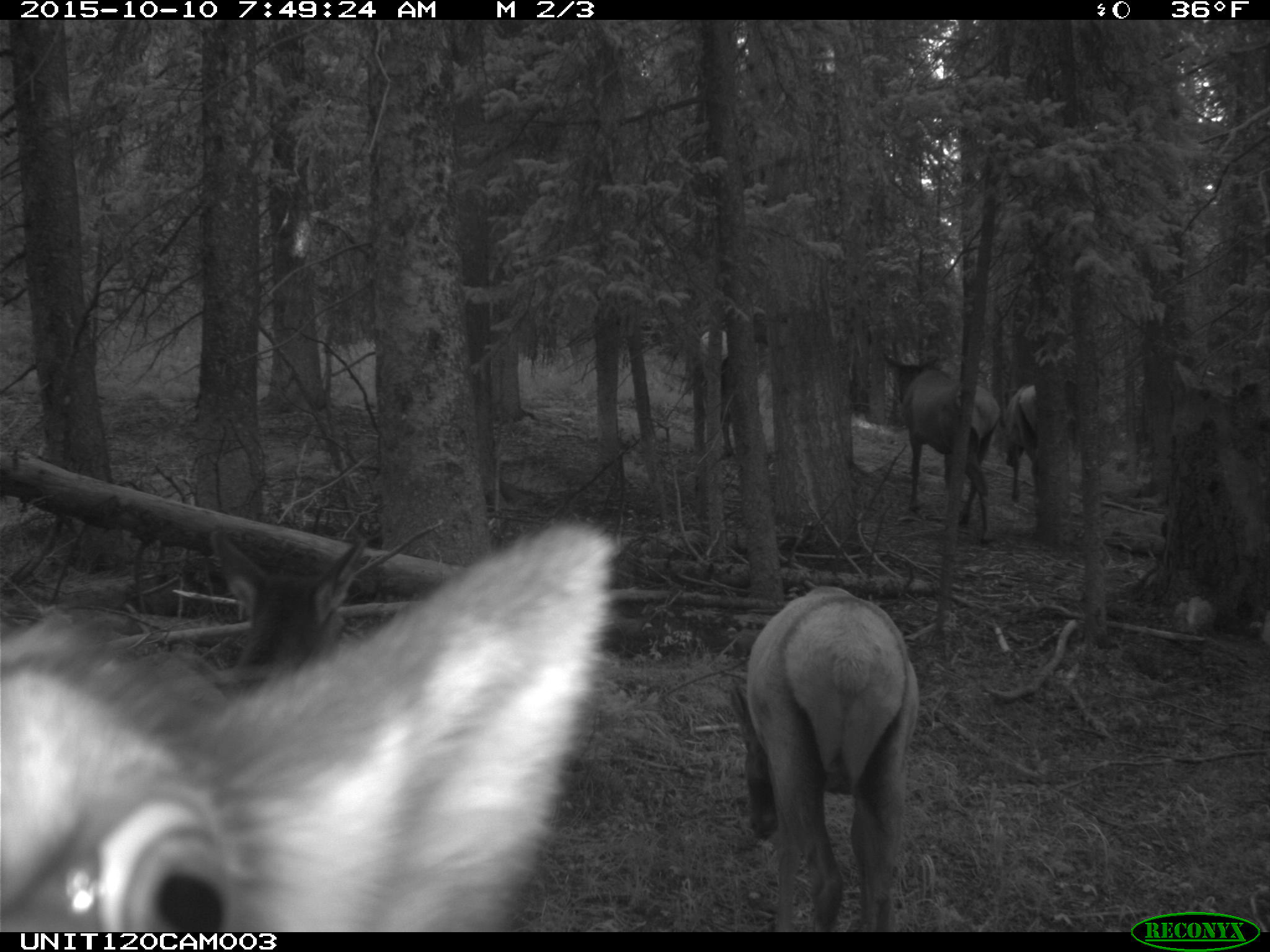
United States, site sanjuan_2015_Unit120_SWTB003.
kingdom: Animalia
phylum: Chordata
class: Mammalia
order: Artiodactyla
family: Cervidae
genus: Cervus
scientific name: Cervus elaphus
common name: red deer